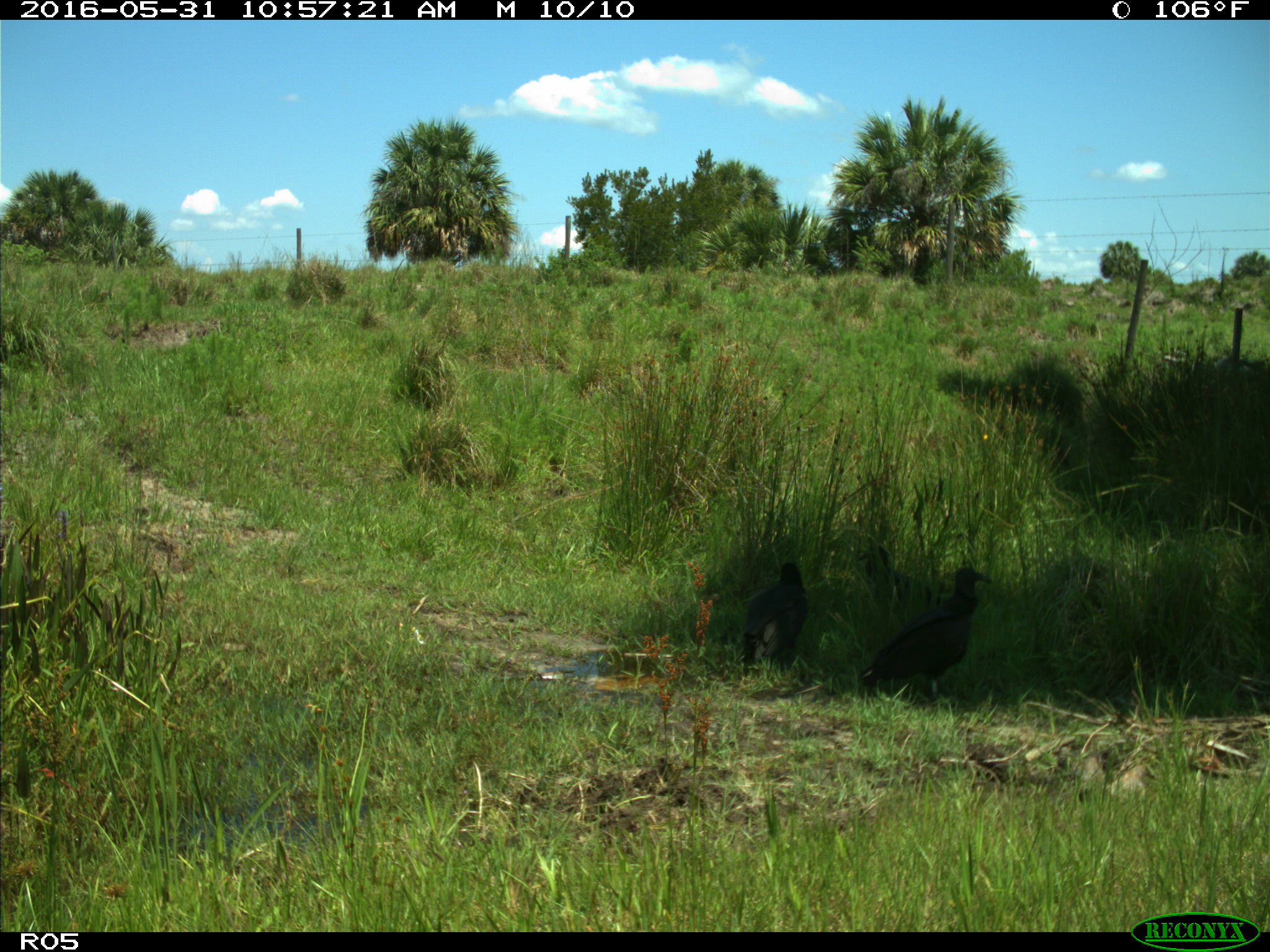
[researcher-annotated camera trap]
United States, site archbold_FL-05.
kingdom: Animalia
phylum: Chordata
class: Aves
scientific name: Aves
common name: birds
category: unidentified bird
Unidentified bird (birds) (Aves).